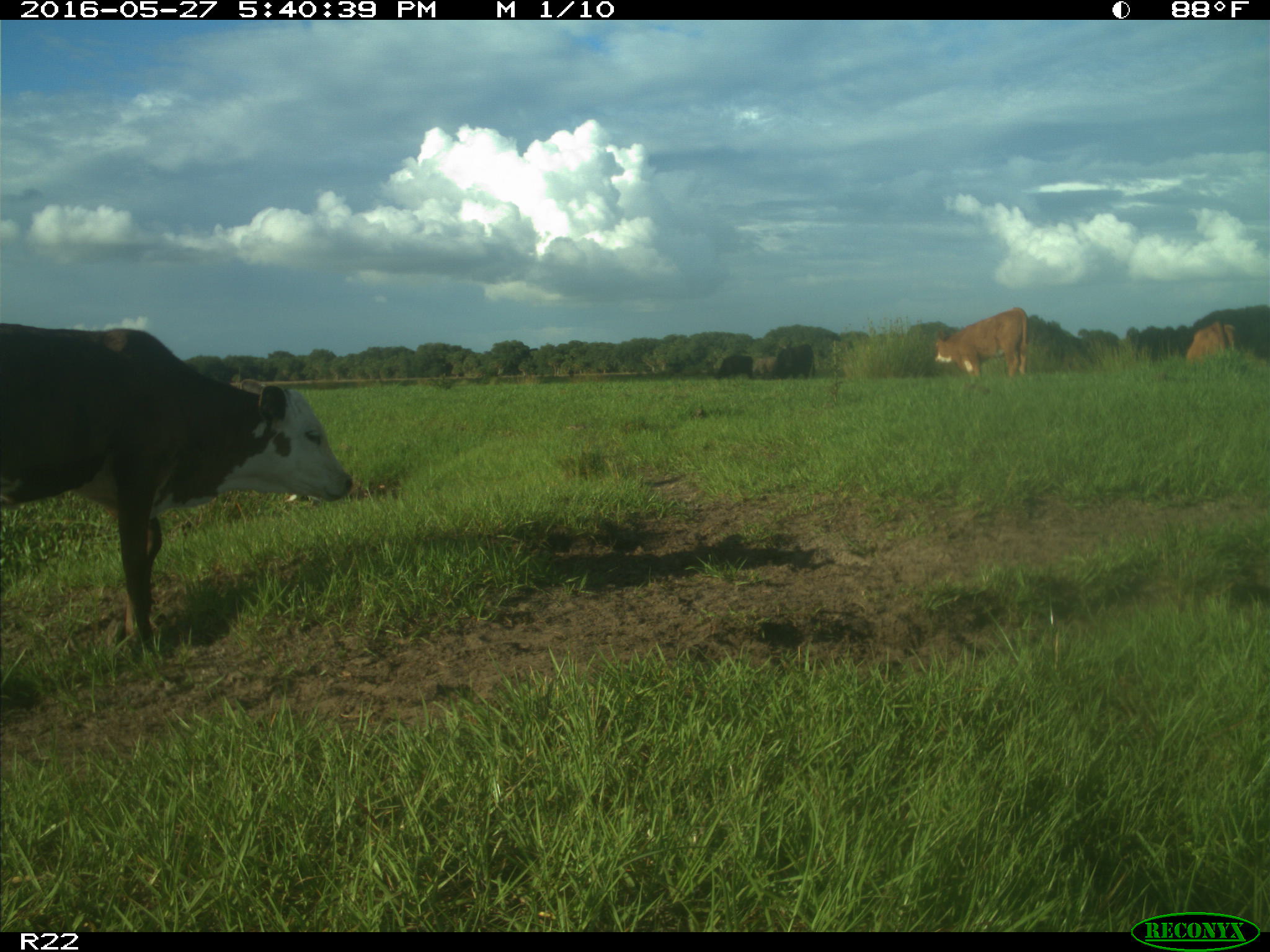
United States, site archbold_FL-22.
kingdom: Animalia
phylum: Chordata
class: Mammalia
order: Artiodactyla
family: Bovidae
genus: Bos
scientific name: Bos taurus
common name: domestic cow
Bos taurus (domestic cow).